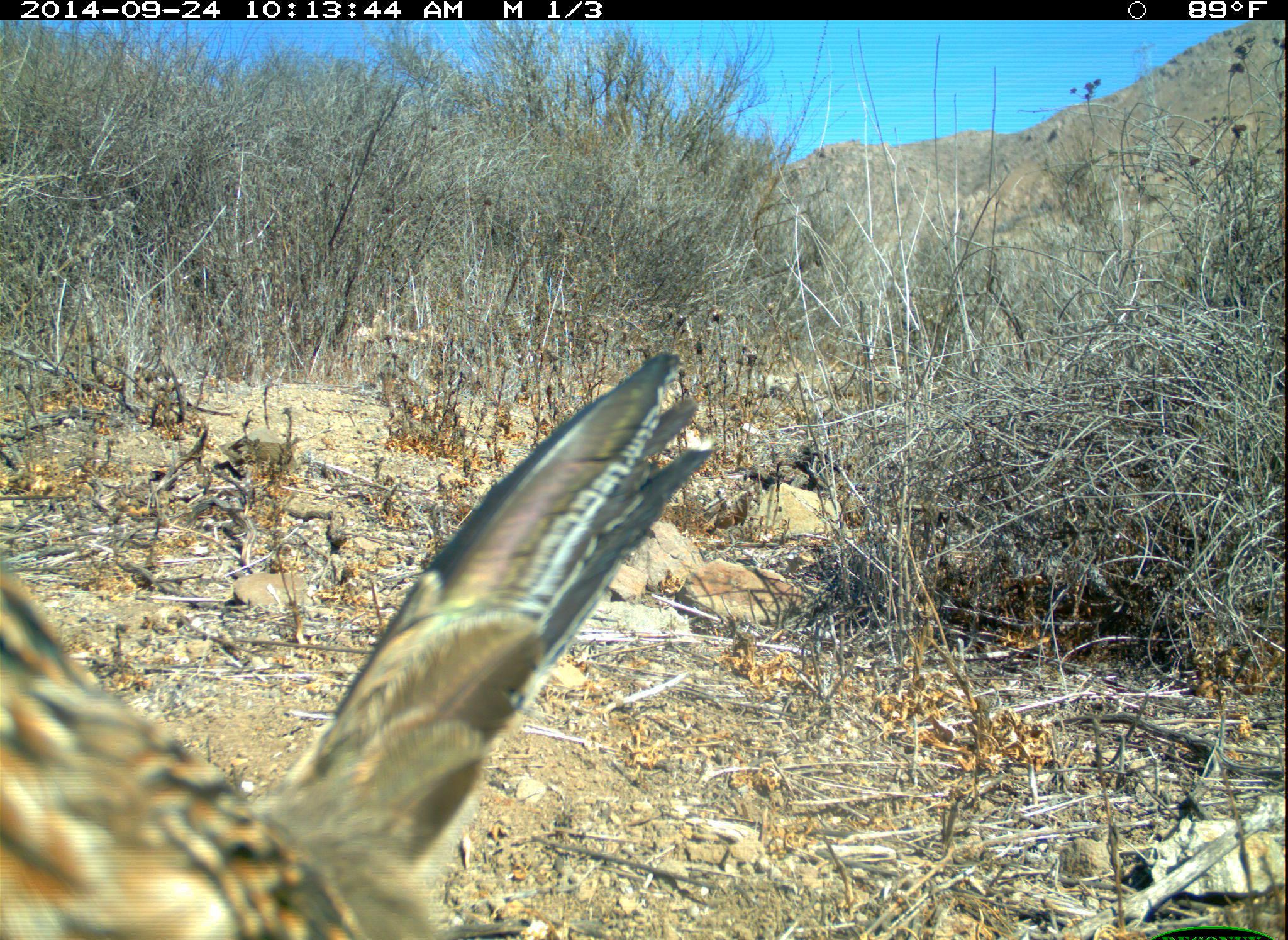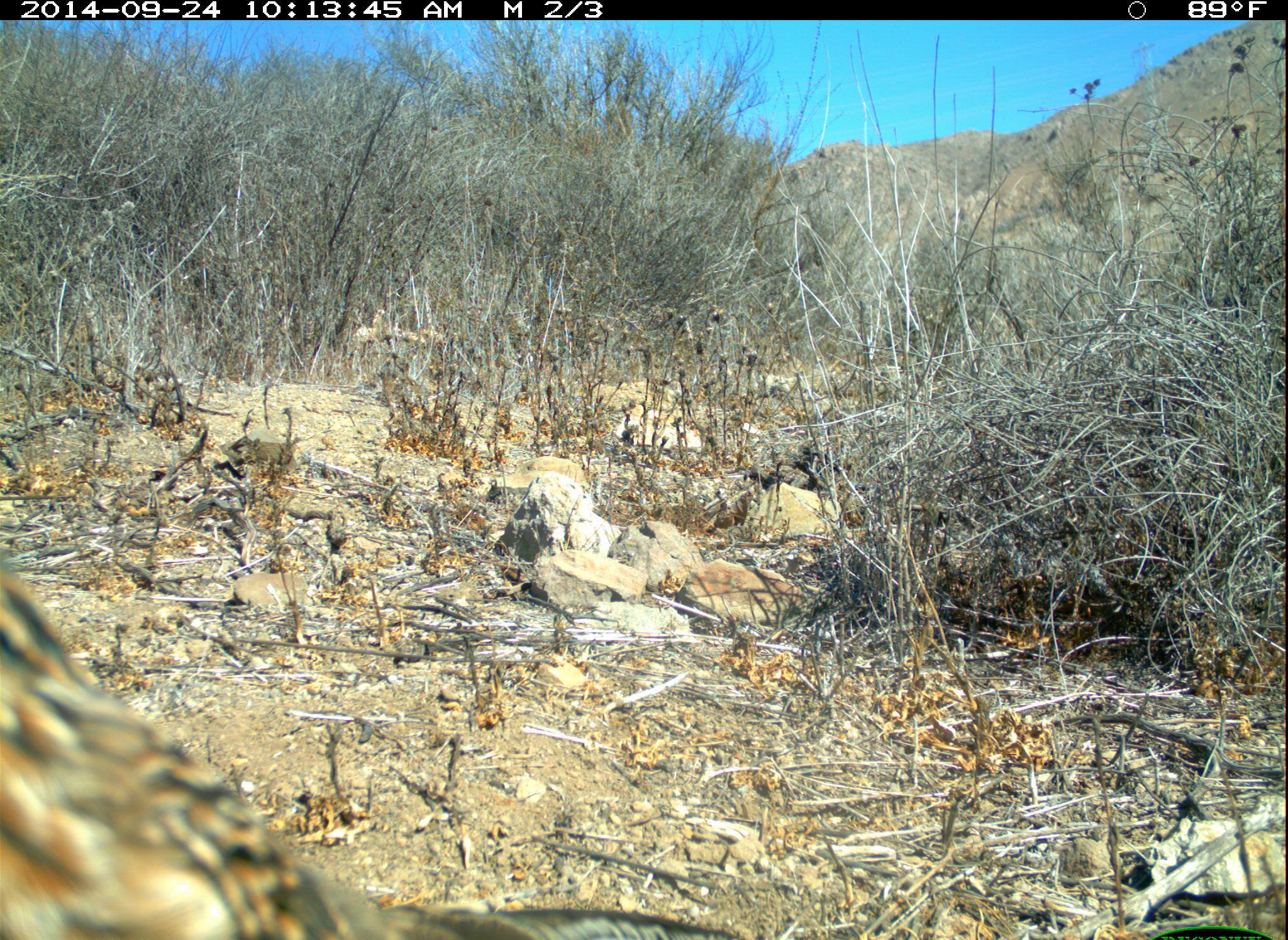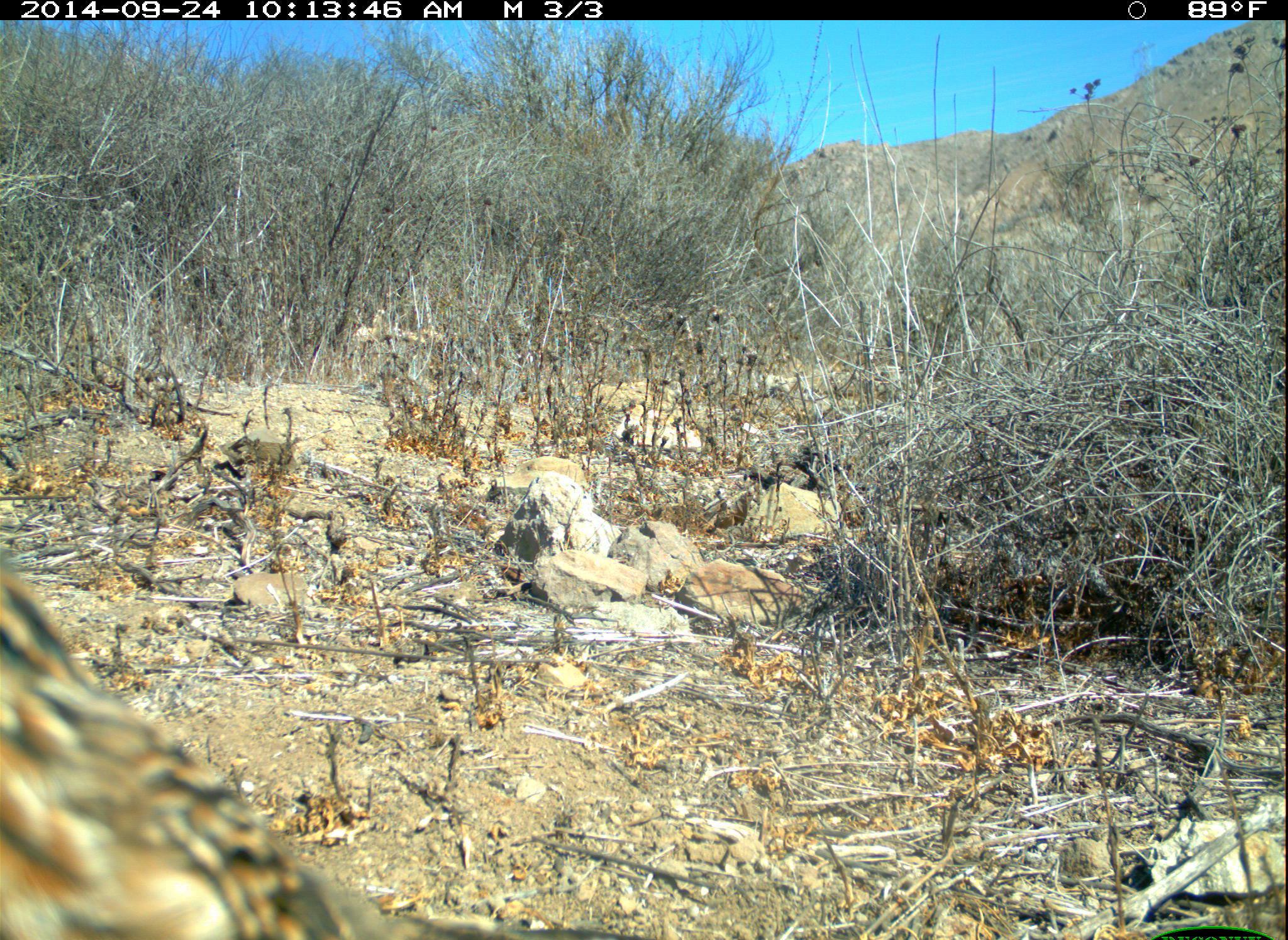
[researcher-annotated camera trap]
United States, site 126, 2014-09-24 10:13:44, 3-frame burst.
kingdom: Animalia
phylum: Chordata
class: Aves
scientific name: Aves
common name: bird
Bird (Aves).